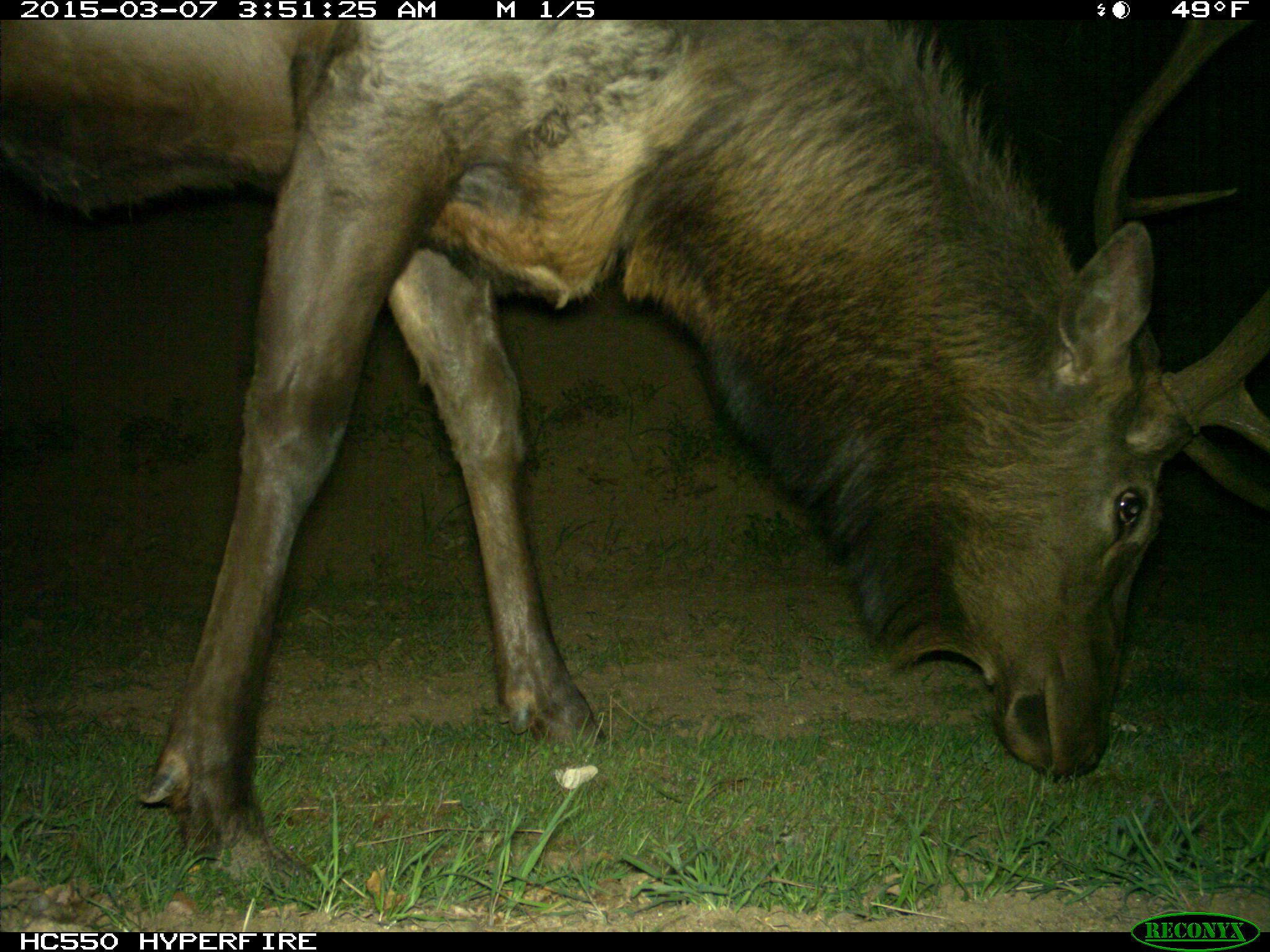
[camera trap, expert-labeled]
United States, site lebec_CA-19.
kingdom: Animalia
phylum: Chordata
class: Mammalia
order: Artiodactyla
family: Cervidae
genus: Cervus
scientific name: Cervus canadensis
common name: elk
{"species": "Cervus canadensis (elk)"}